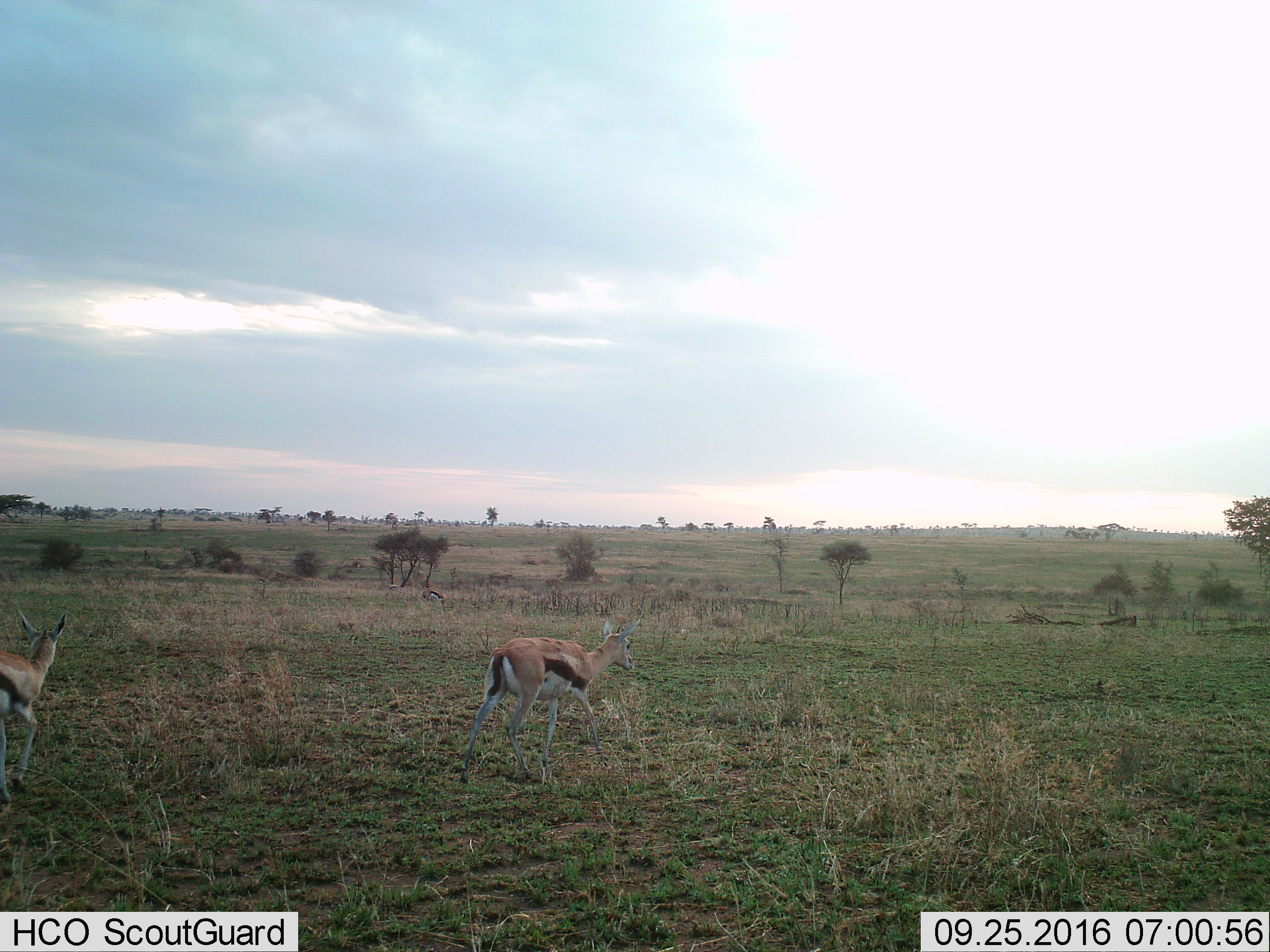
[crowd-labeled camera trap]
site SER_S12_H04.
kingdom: Animalia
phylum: Chordata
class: Mammalia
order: Artiodactyla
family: Bovidae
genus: Eudorcas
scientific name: Eudorcas thomsonii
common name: thomson's gazelle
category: gazellethomsons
Gazellethomsons (thomson's gazelle) (Eudorcas thomsonii), count 4. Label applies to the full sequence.